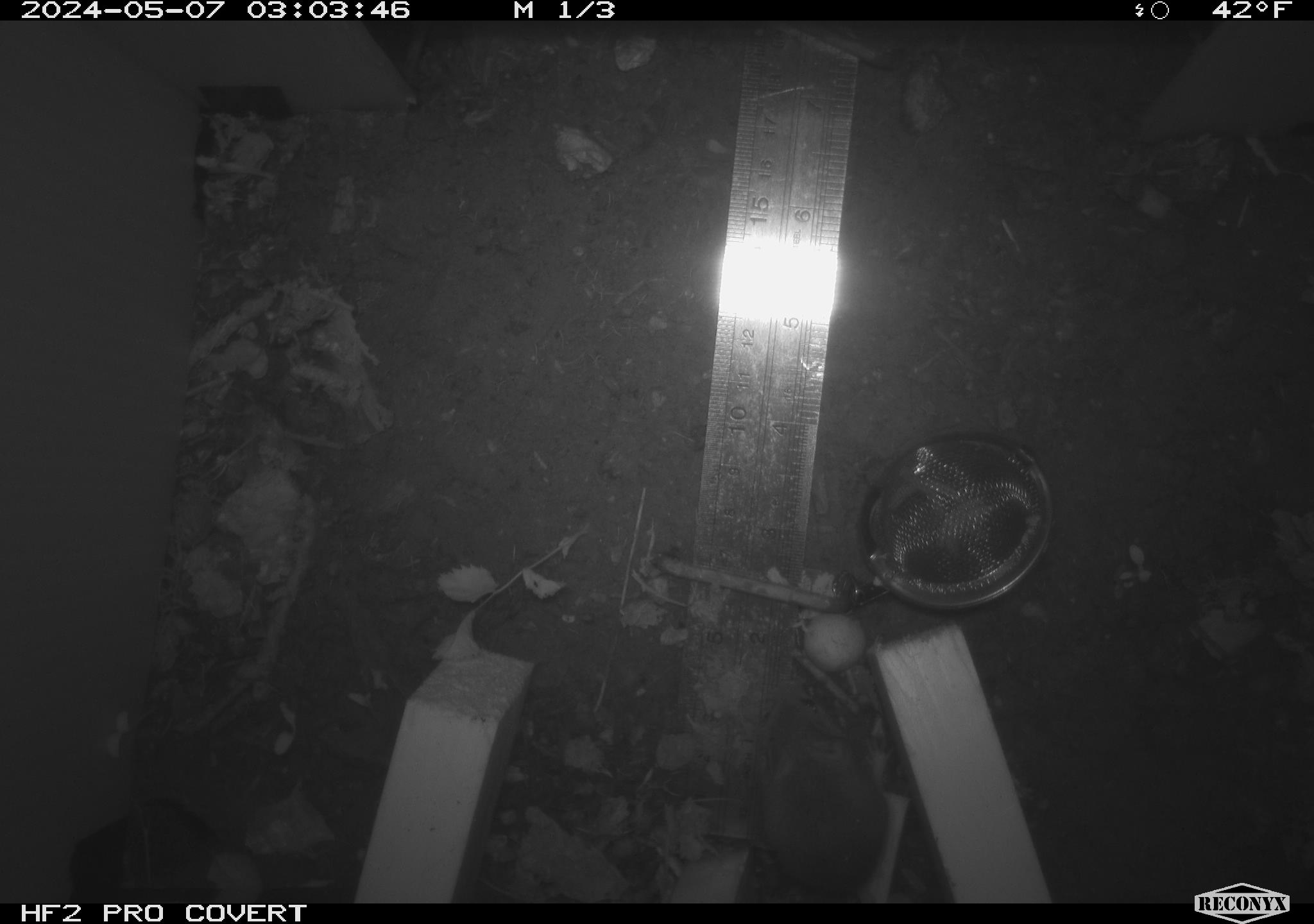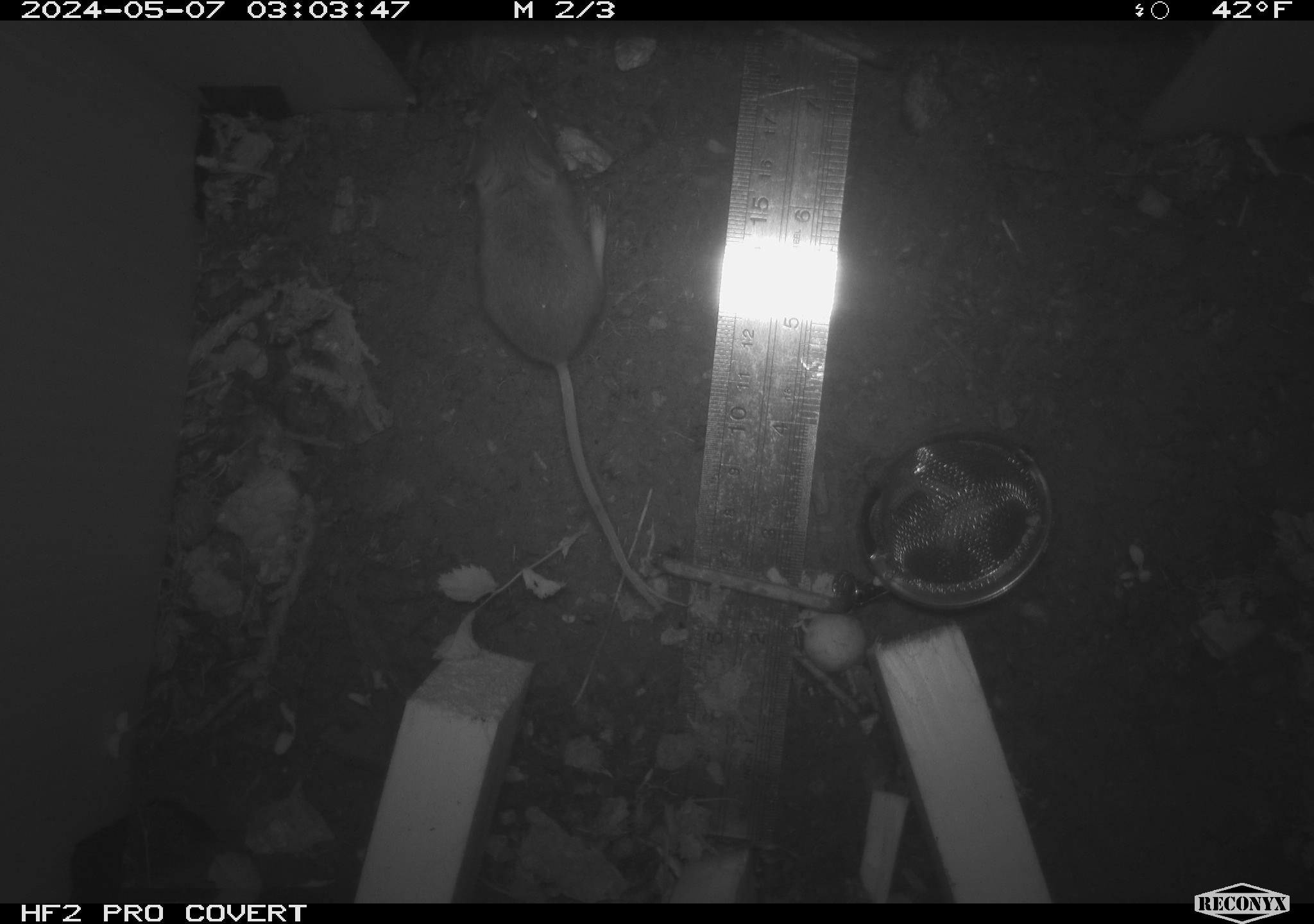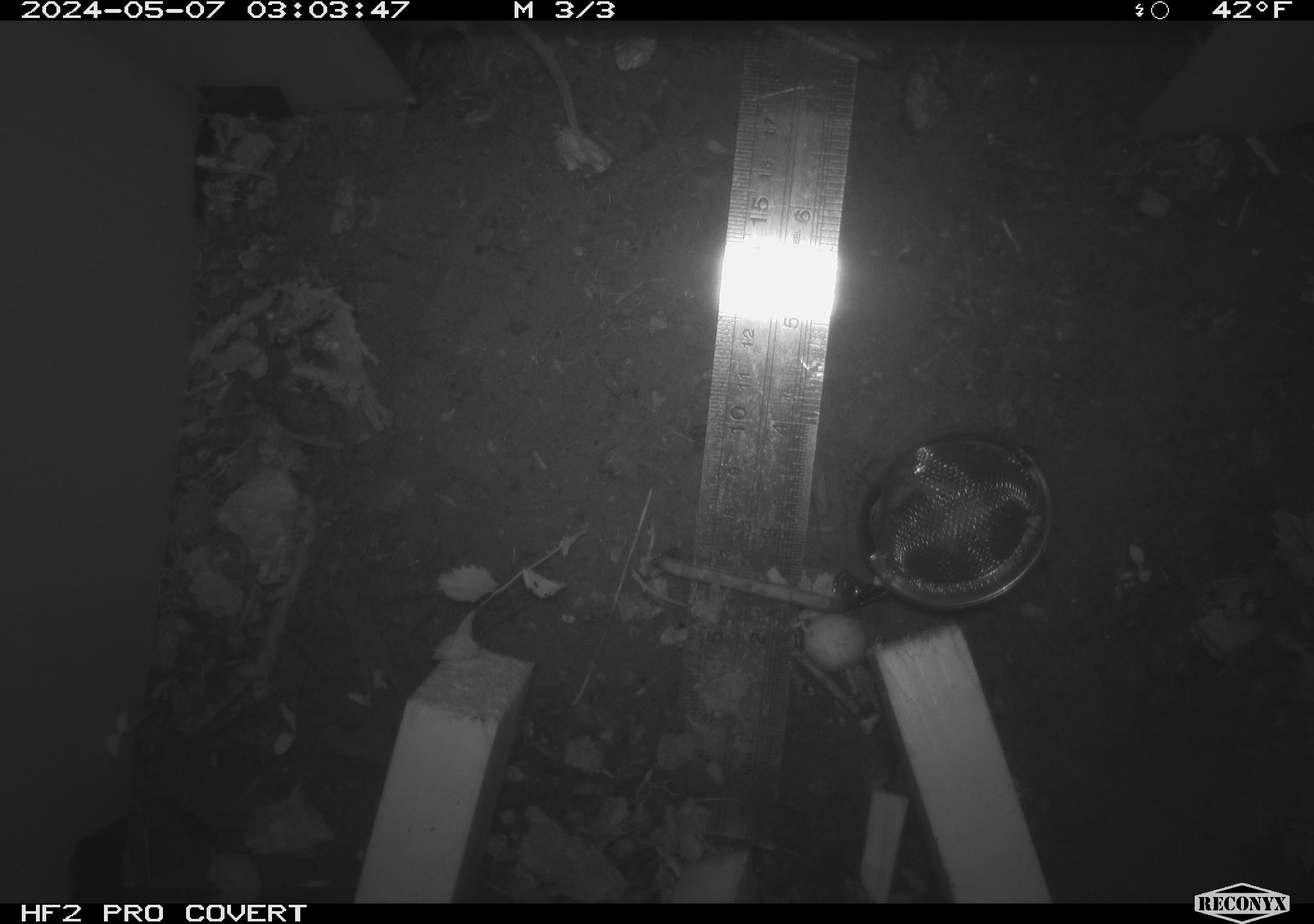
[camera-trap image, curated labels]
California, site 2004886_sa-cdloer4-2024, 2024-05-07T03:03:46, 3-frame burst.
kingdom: Animalia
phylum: Chordata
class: Mammalia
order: Rodentia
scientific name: Rodentia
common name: mouse species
Mouse species (Rodentia).